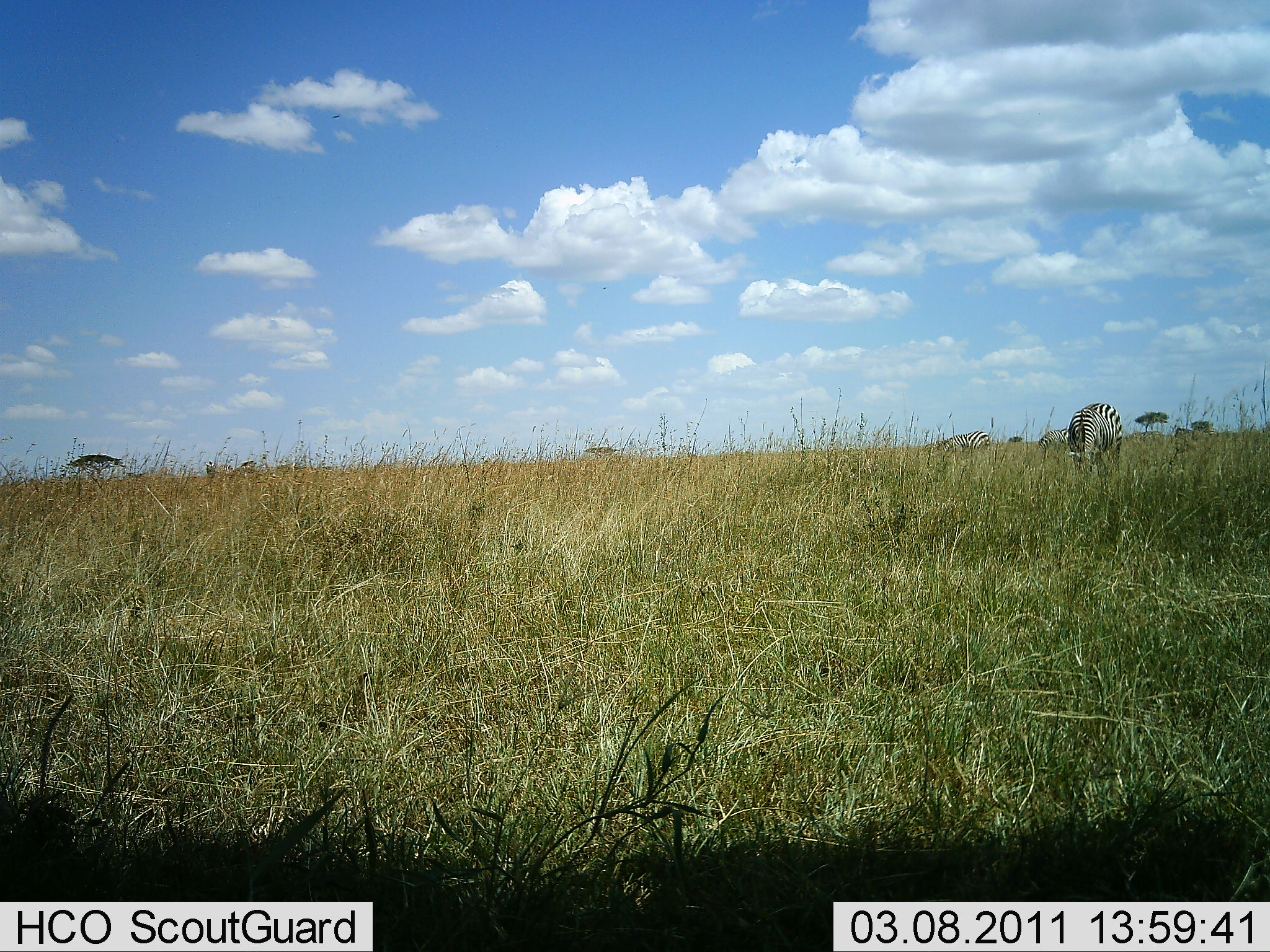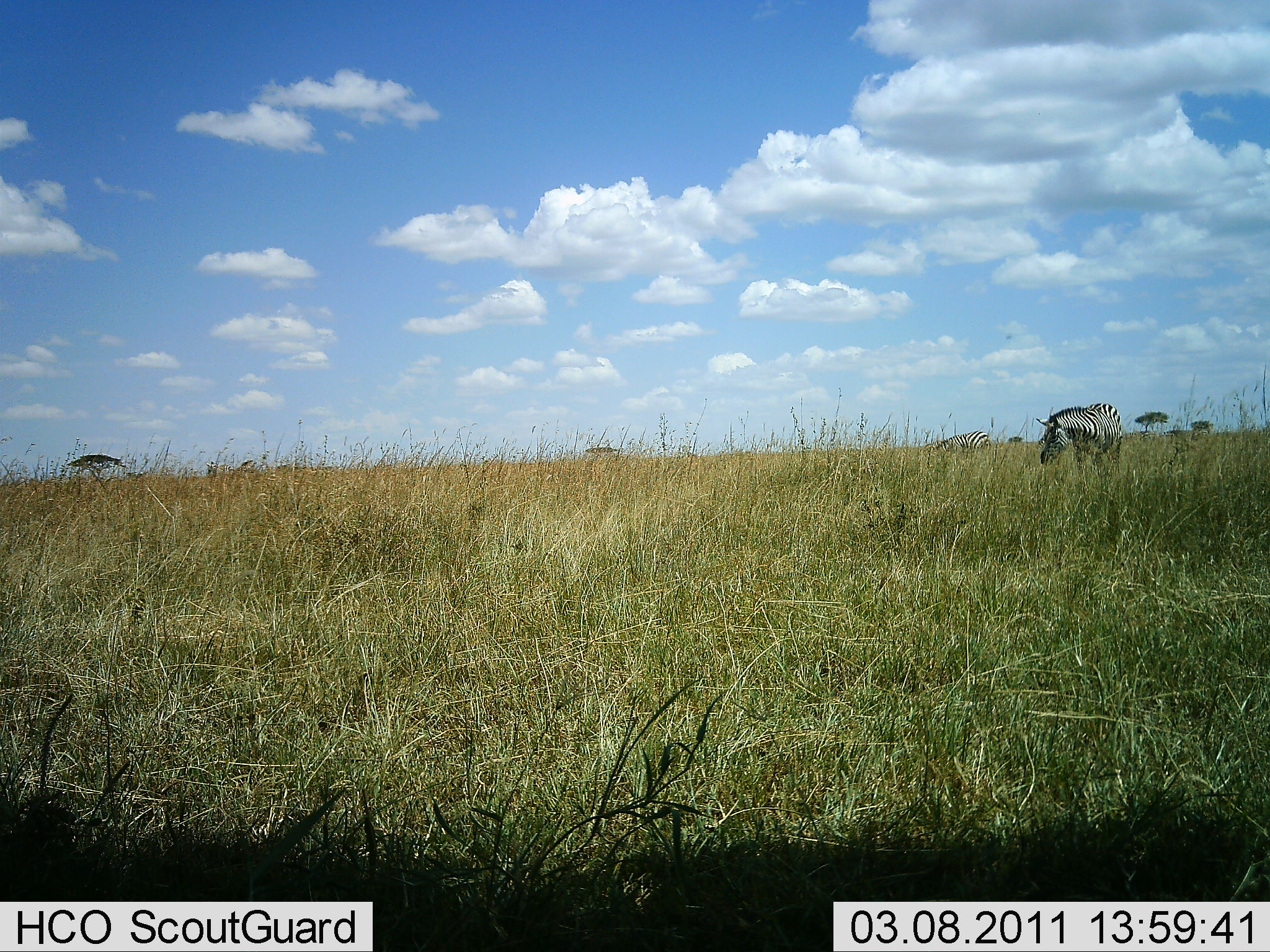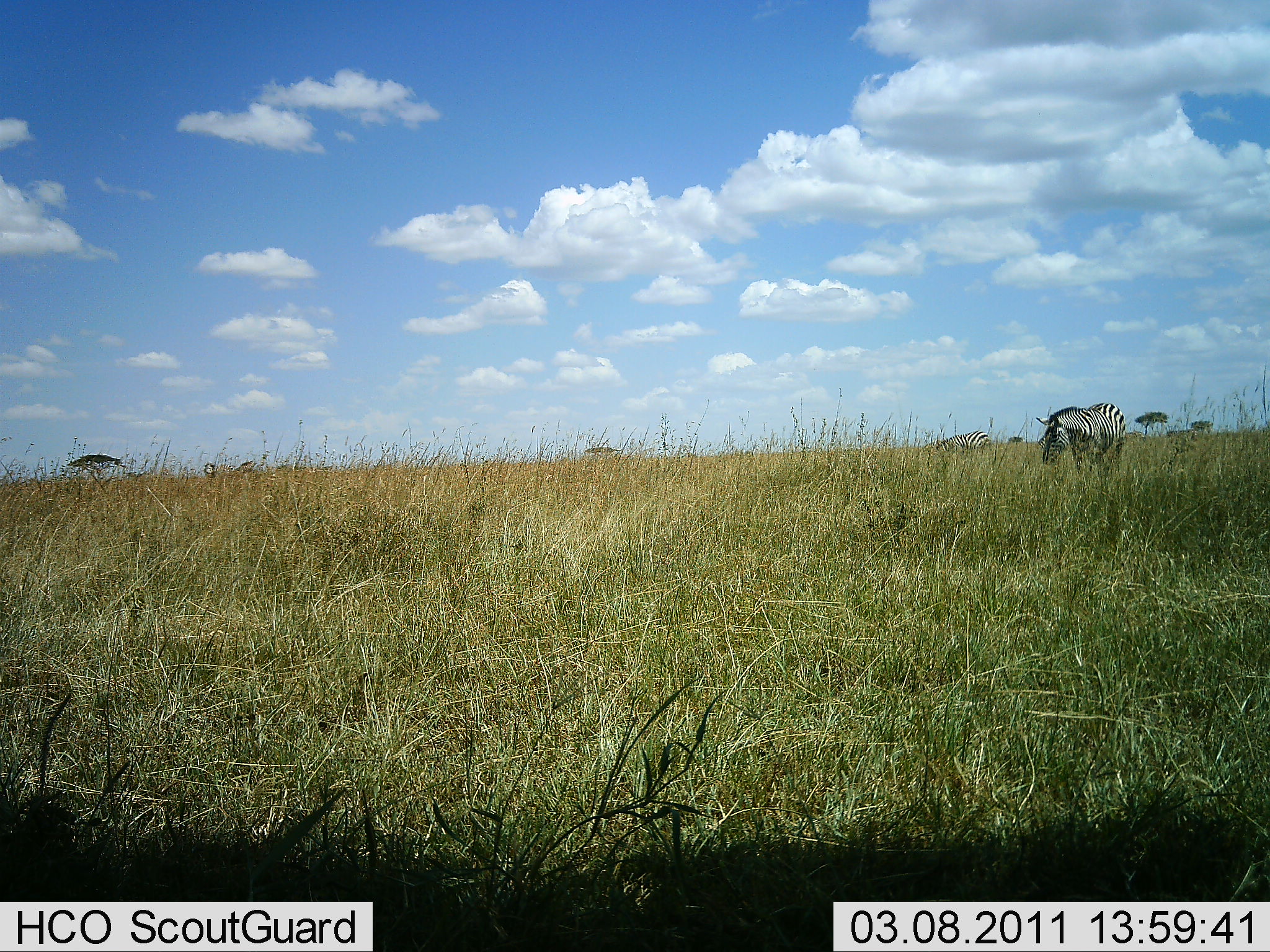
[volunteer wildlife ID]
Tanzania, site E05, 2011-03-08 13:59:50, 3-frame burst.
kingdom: Animalia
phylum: Chordata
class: Mammalia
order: Perissodactyla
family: Equidae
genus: Equus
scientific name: Equus quagga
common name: plains zebra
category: zebra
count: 2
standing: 40%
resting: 0%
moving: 0%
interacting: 0%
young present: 0%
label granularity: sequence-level